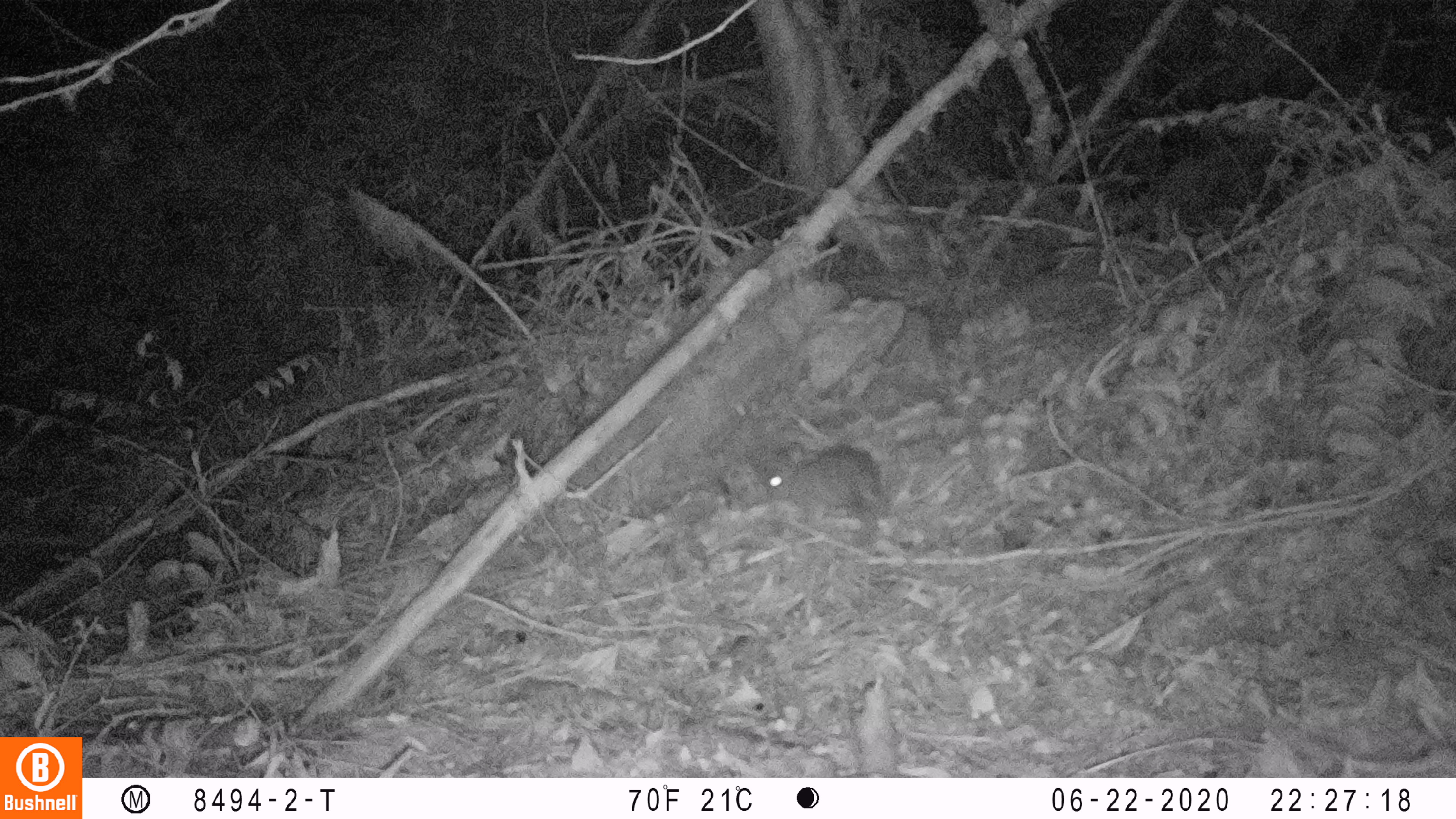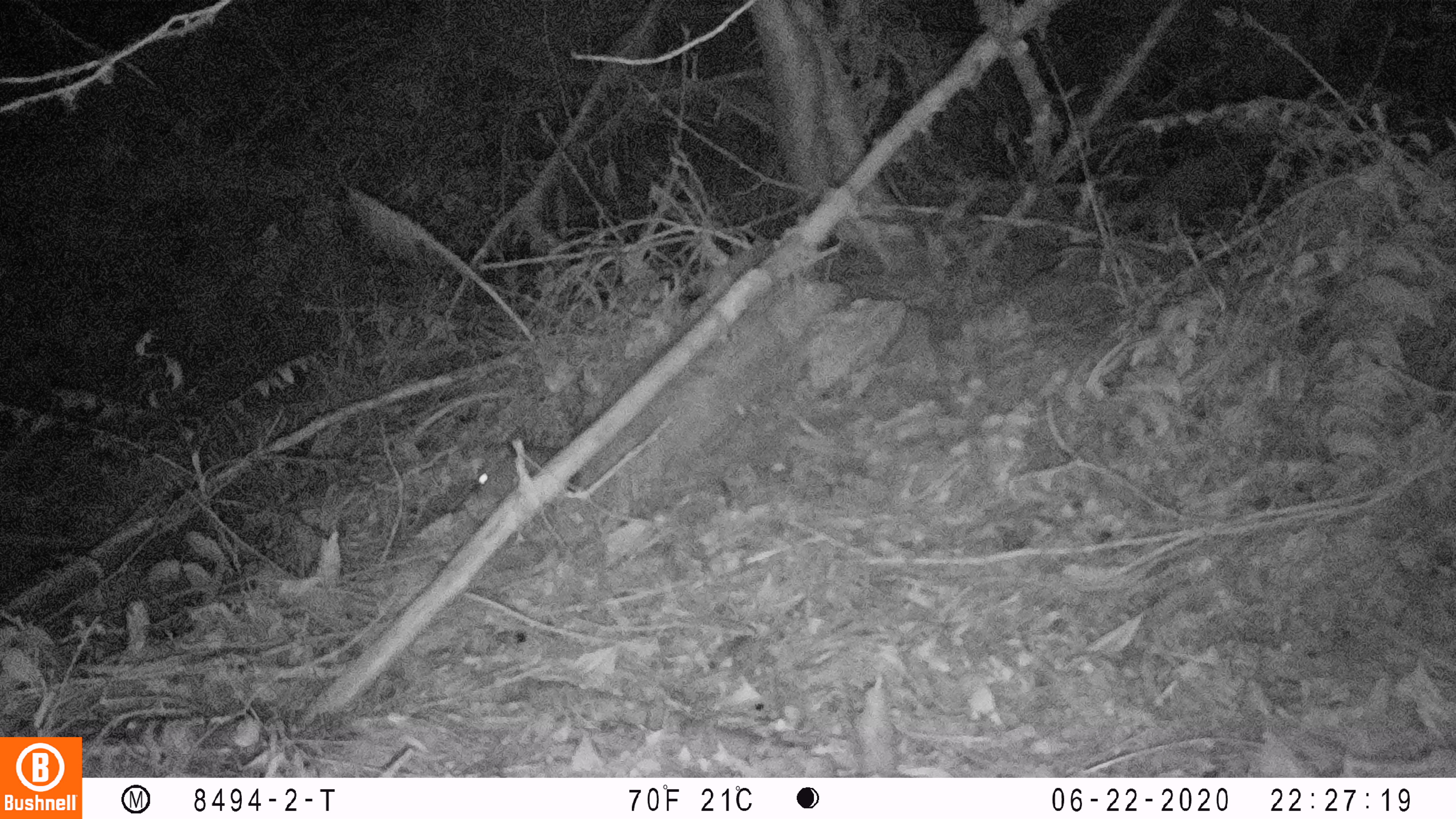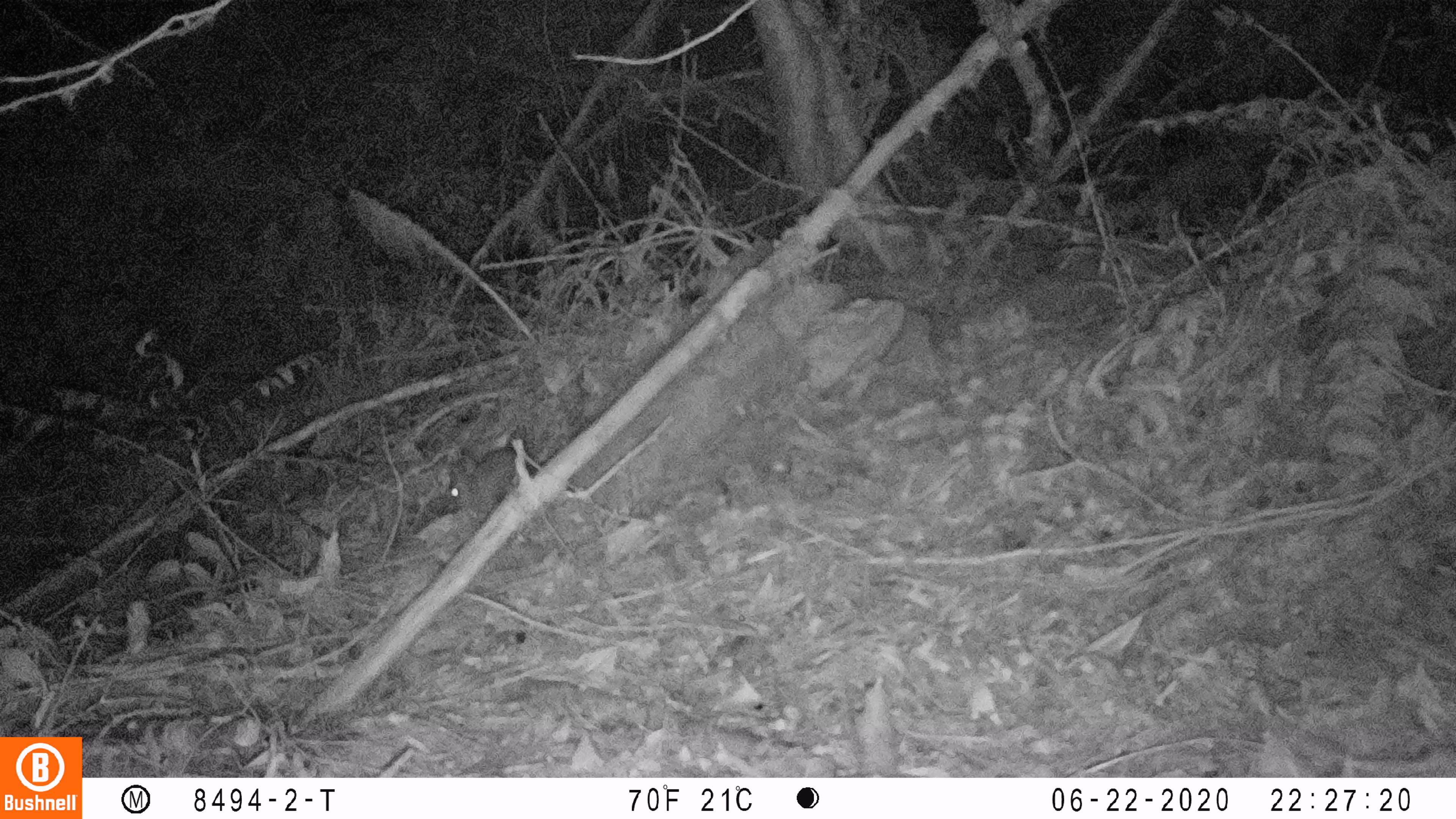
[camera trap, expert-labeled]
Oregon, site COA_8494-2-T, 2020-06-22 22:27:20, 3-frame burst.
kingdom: Animalia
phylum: Chordata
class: Mammalia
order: Lagomorpha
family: Leporidae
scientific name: Leporidae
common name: hares and rabbits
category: leporidae family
Leporidae family (hares and rabbits) (Leporidae).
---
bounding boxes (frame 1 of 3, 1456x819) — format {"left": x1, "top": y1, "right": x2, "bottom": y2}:
leporidae family: {"left": 764, "top": 440, "right": 890, "bottom": 512}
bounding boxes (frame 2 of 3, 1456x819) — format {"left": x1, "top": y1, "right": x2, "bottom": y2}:
leporidae family: {"left": 474, "top": 441, "right": 517, "bottom": 487}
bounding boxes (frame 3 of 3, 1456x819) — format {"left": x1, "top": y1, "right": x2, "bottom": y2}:
leporidae family: {"left": 448, "top": 443, "right": 512, "bottom": 526}